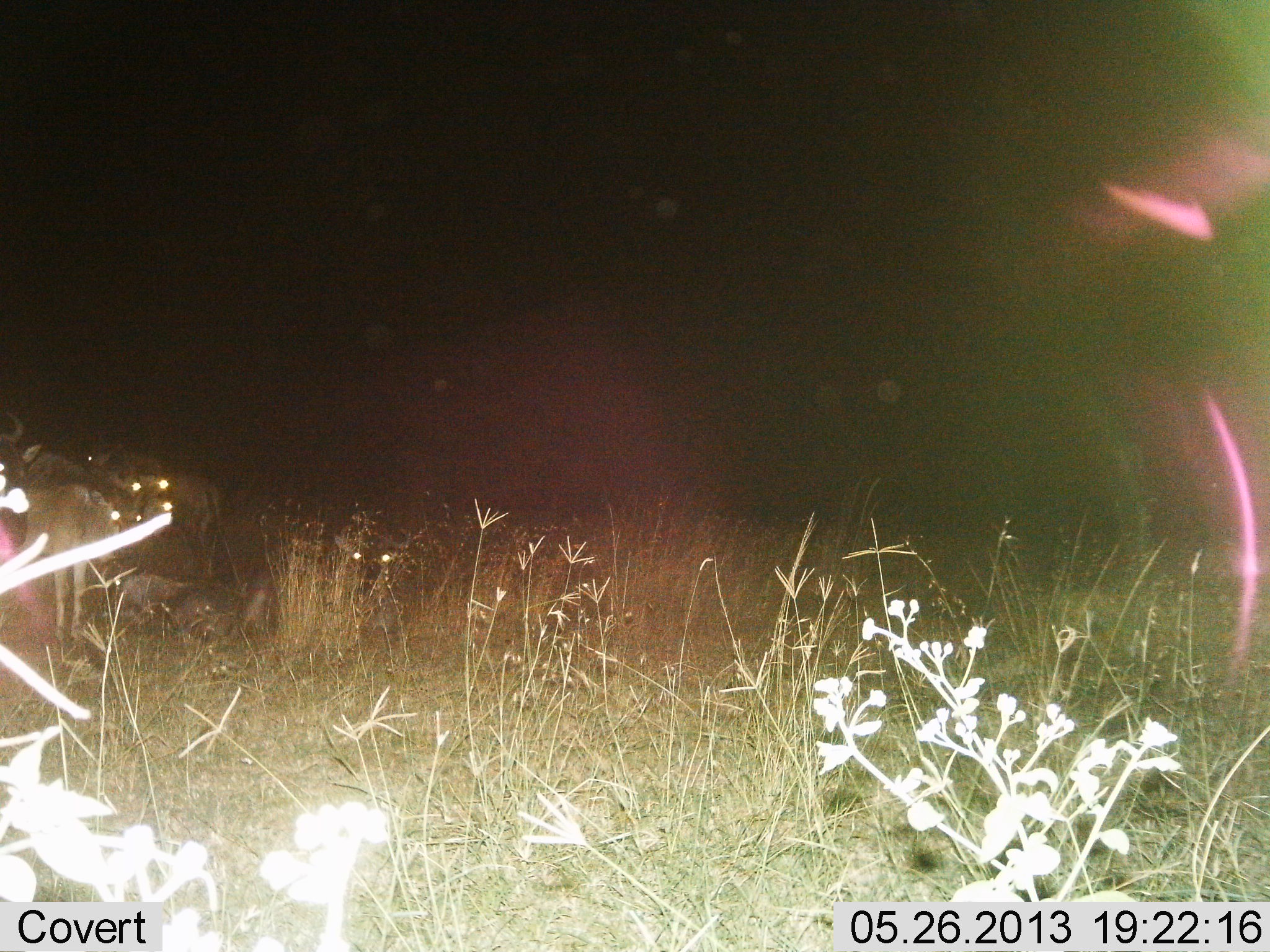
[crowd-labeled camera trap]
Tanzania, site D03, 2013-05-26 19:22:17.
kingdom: Animalia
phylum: Chordata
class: Mammalia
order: Artiodactyla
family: Bovidae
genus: Connochaetes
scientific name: Connochaetes taurinus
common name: blue wildebeest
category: wildebeest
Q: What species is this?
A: Wildebeest (blue wildebeest) (Connochaetes taurinus).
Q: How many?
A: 4.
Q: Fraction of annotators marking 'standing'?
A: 89%.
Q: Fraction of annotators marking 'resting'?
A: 78%.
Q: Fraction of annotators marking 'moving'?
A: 0%.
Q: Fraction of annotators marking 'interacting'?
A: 0%.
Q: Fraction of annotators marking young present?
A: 0%.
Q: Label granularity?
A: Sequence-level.